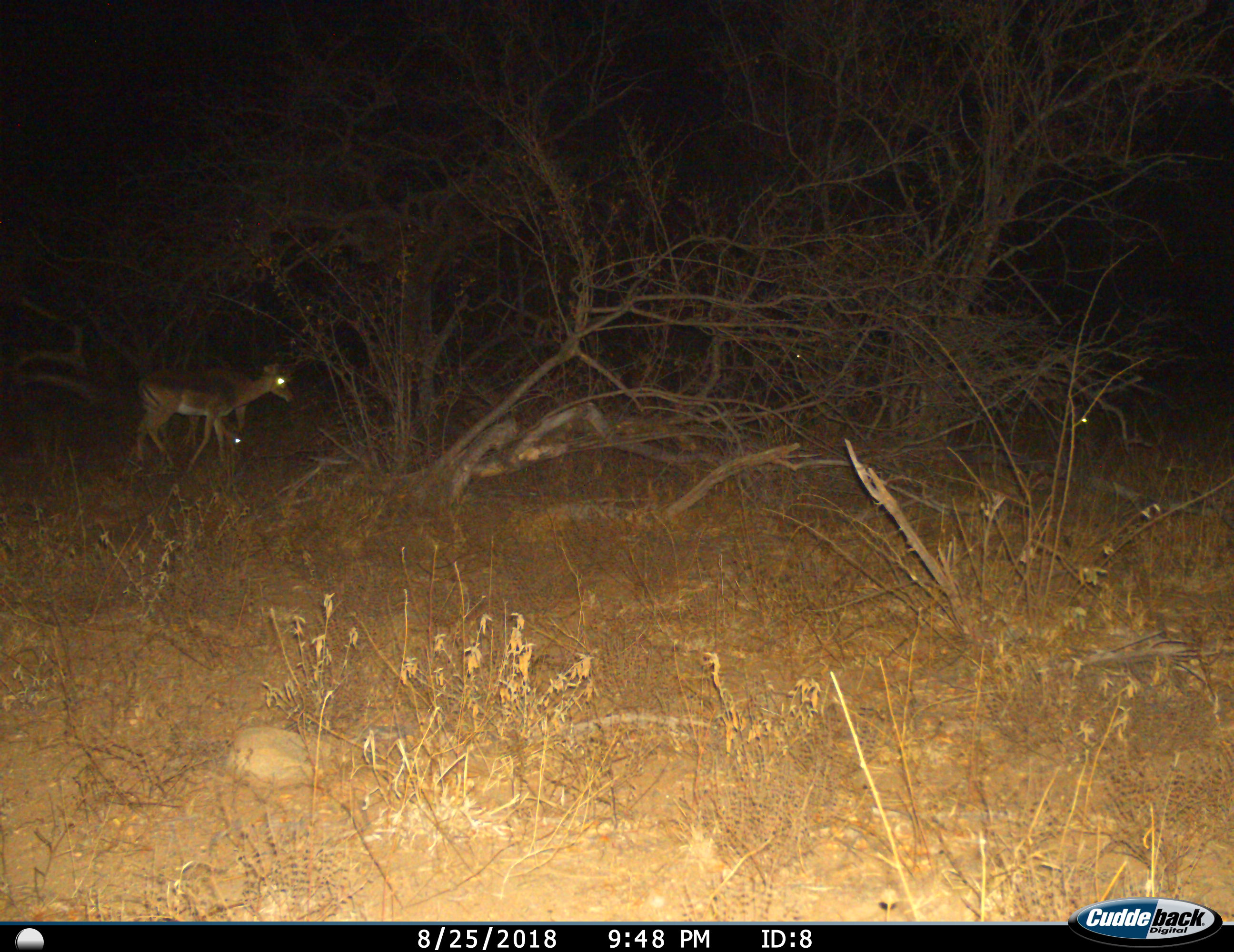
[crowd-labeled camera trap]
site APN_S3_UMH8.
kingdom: Animalia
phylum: Chordata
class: Mammalia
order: Artiodactyla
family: Bovidae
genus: Aepyceros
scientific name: Aepyceros melampus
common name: impala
Impala (Aepyceros melampus), count 1. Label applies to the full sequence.